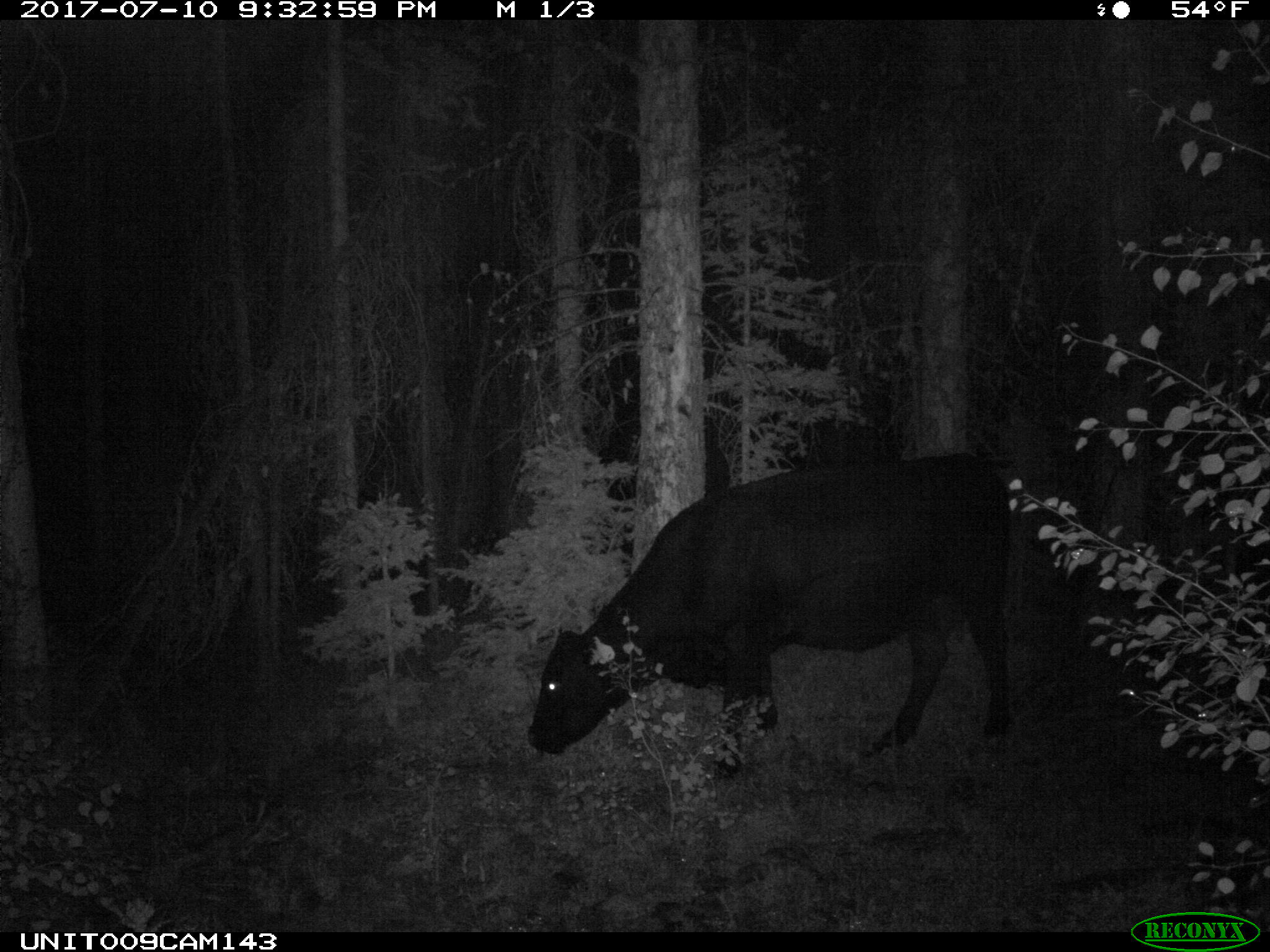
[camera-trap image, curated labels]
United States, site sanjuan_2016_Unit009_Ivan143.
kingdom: Animalia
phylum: Chordata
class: Mammalia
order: Artiodactyla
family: Bovidae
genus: Bos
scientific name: Bos taurus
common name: domestic cow